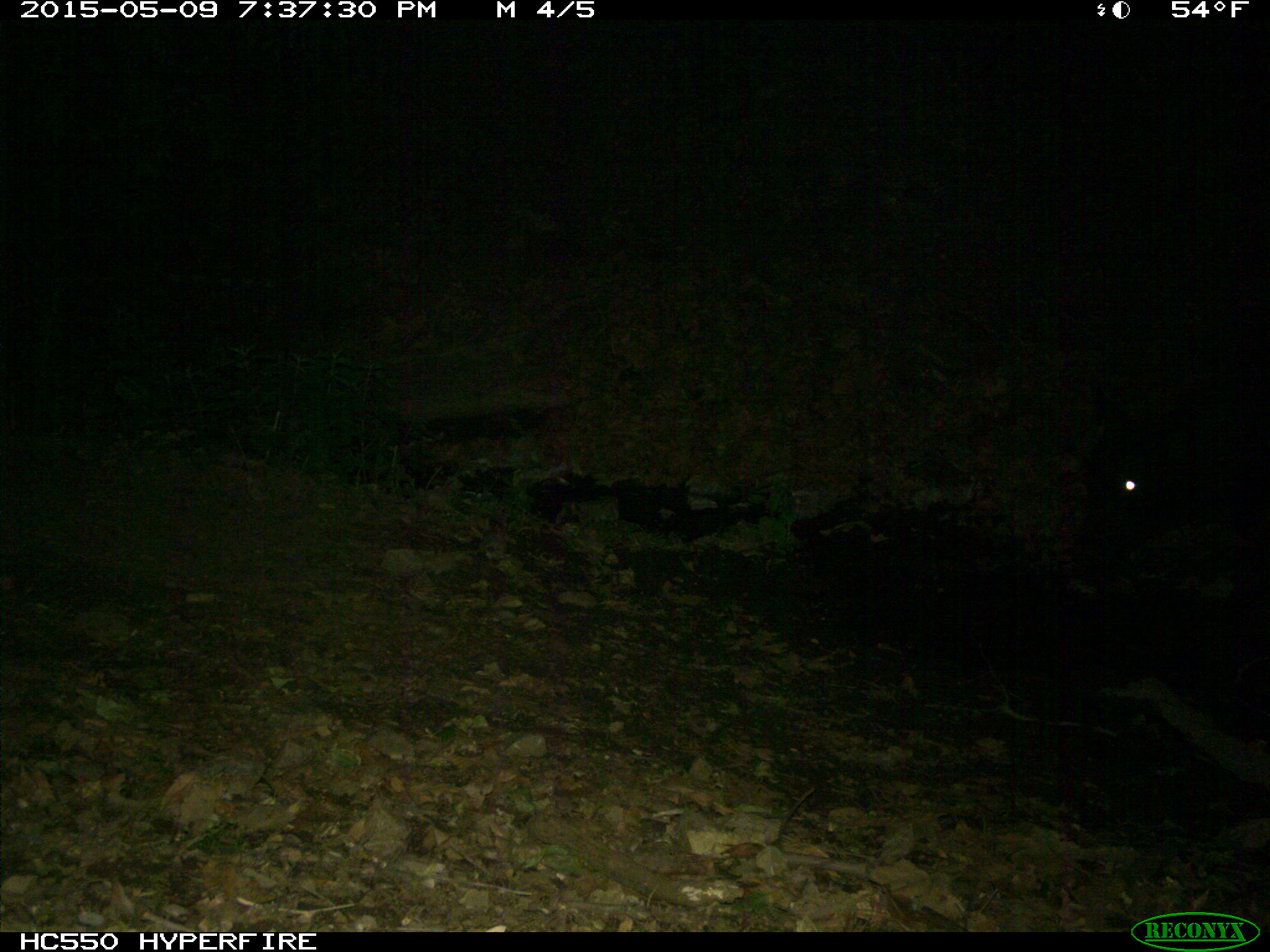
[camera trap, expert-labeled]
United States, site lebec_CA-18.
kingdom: Animalia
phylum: Chordata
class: Mammalia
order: Artiodactyla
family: Bovidae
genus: Bos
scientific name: Bos taurus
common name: domestic cow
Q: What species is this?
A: Bos taurus (domestic cow).